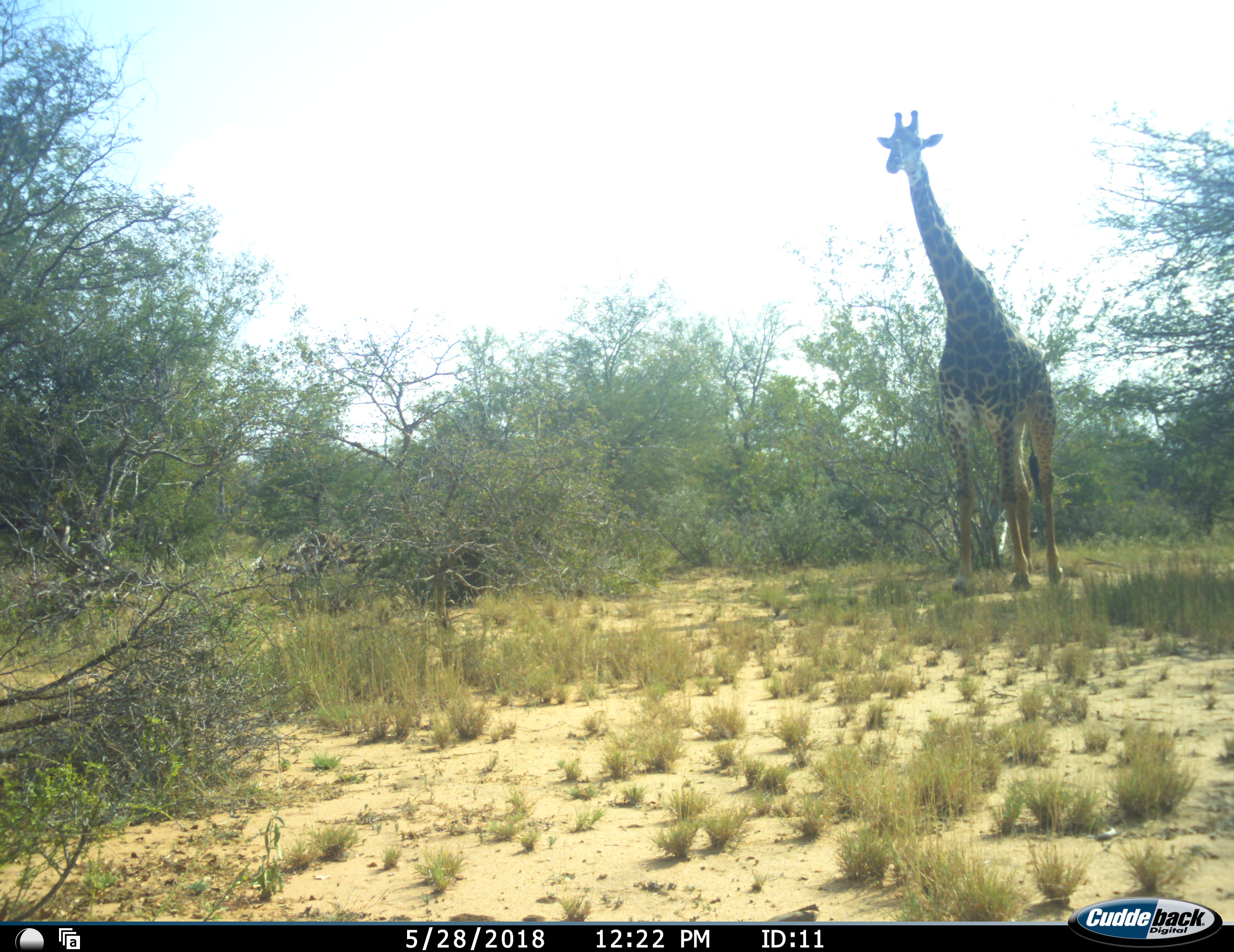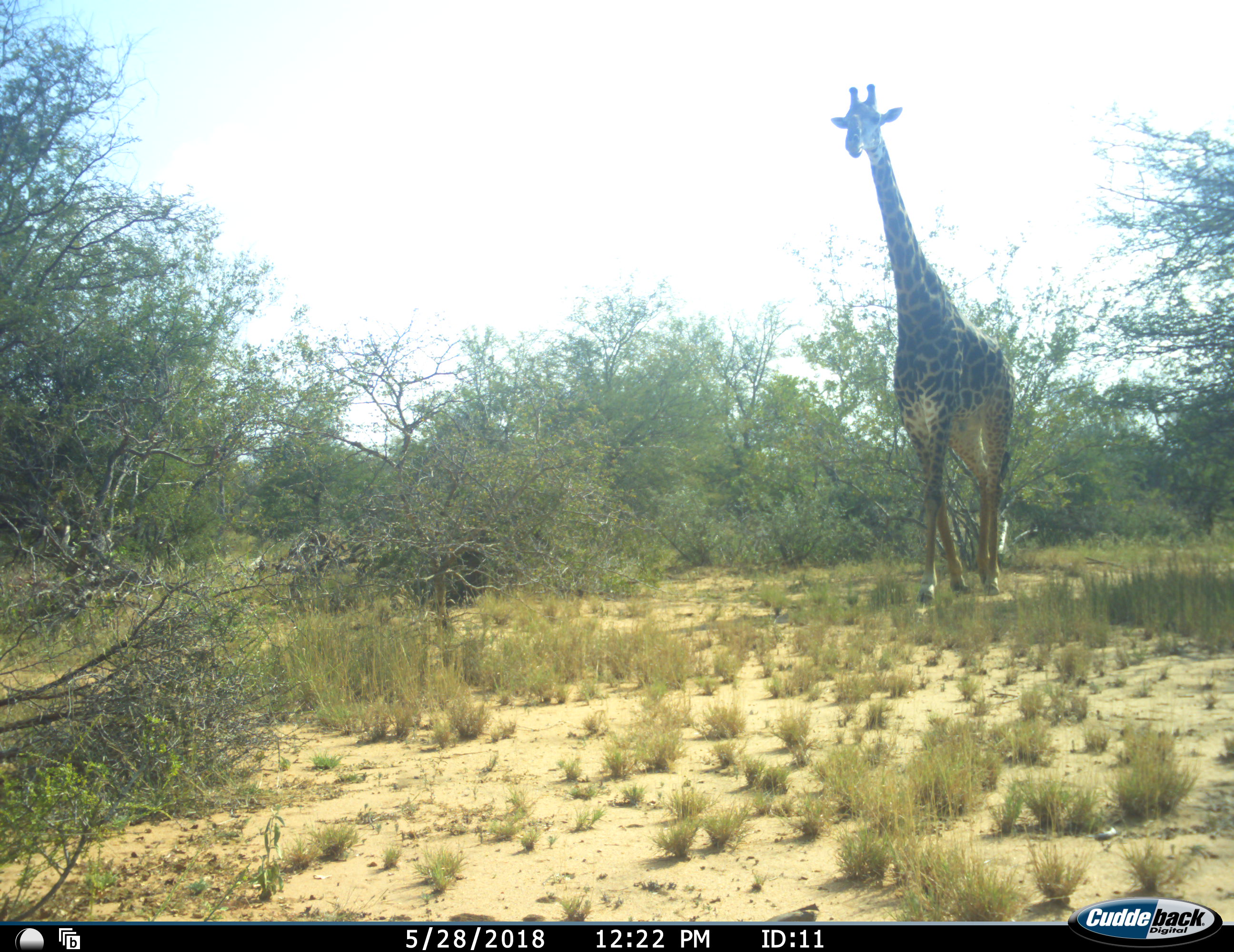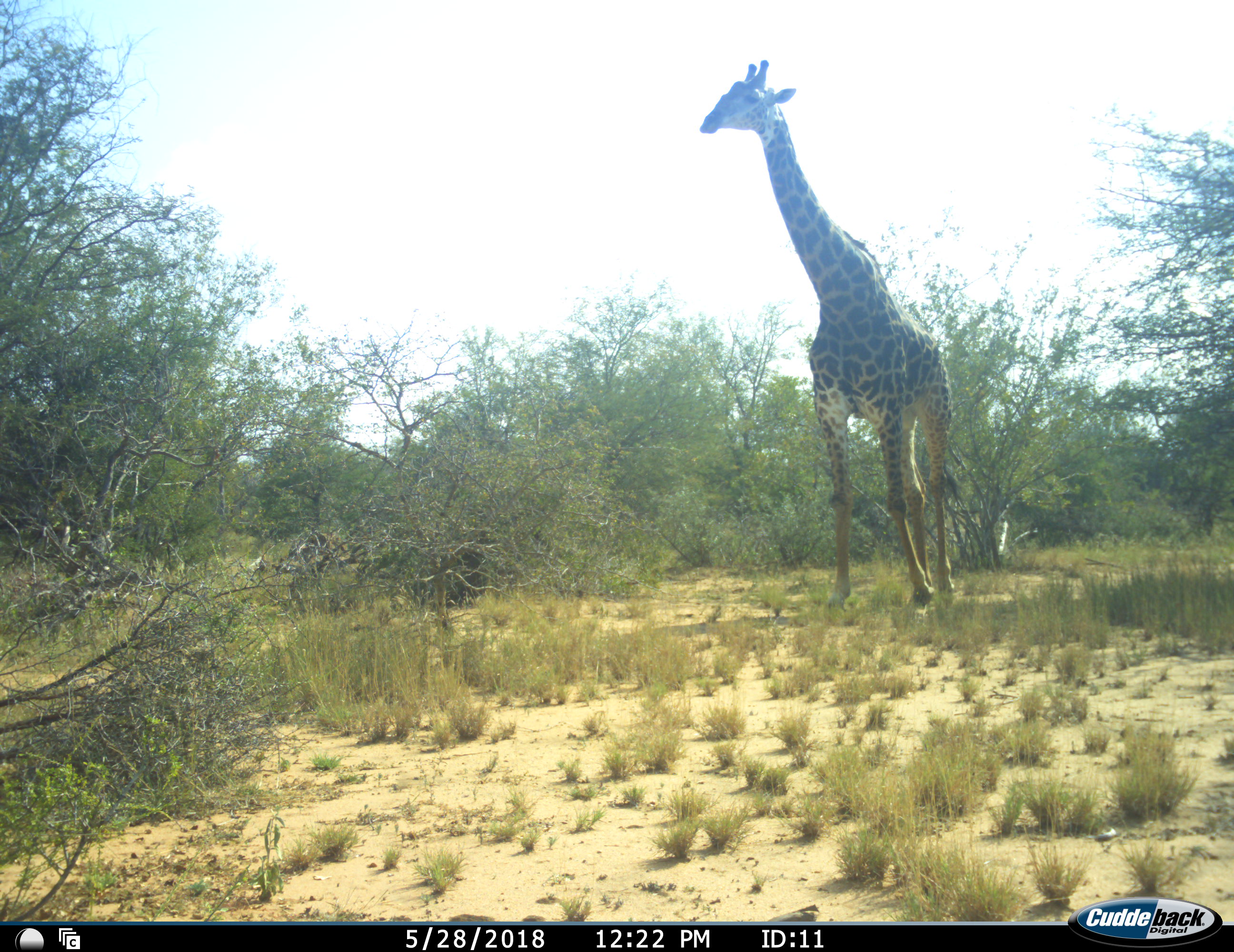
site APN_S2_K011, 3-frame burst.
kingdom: Animalia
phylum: Chordata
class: Mammalia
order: Artiodactyla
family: Giraffidae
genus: Giraffa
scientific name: Giraffa camelopardalis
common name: giraffe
Giraffe (Giraffa camelopardalis), count 1. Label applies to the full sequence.